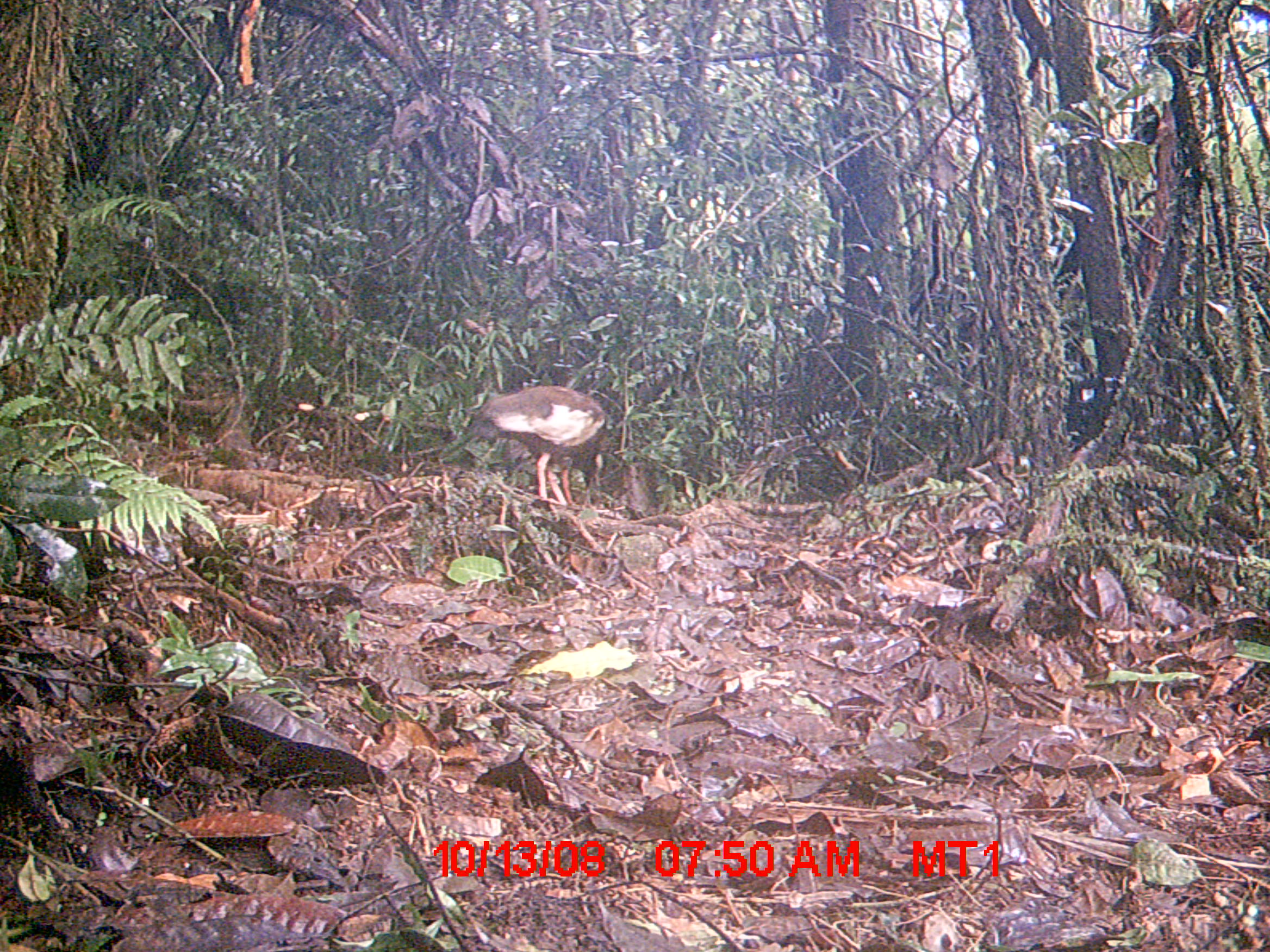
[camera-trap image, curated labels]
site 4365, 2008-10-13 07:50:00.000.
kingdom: Animalia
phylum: Chordata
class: Aves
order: Pelecaniformes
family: Threskiornithidae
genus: Lophotibis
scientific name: Lophotibis cristata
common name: madagascan ibis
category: lophotibis cristataa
Lophotibis cristataa (madagascan ibis) (Lophotibis cristata), count 2.